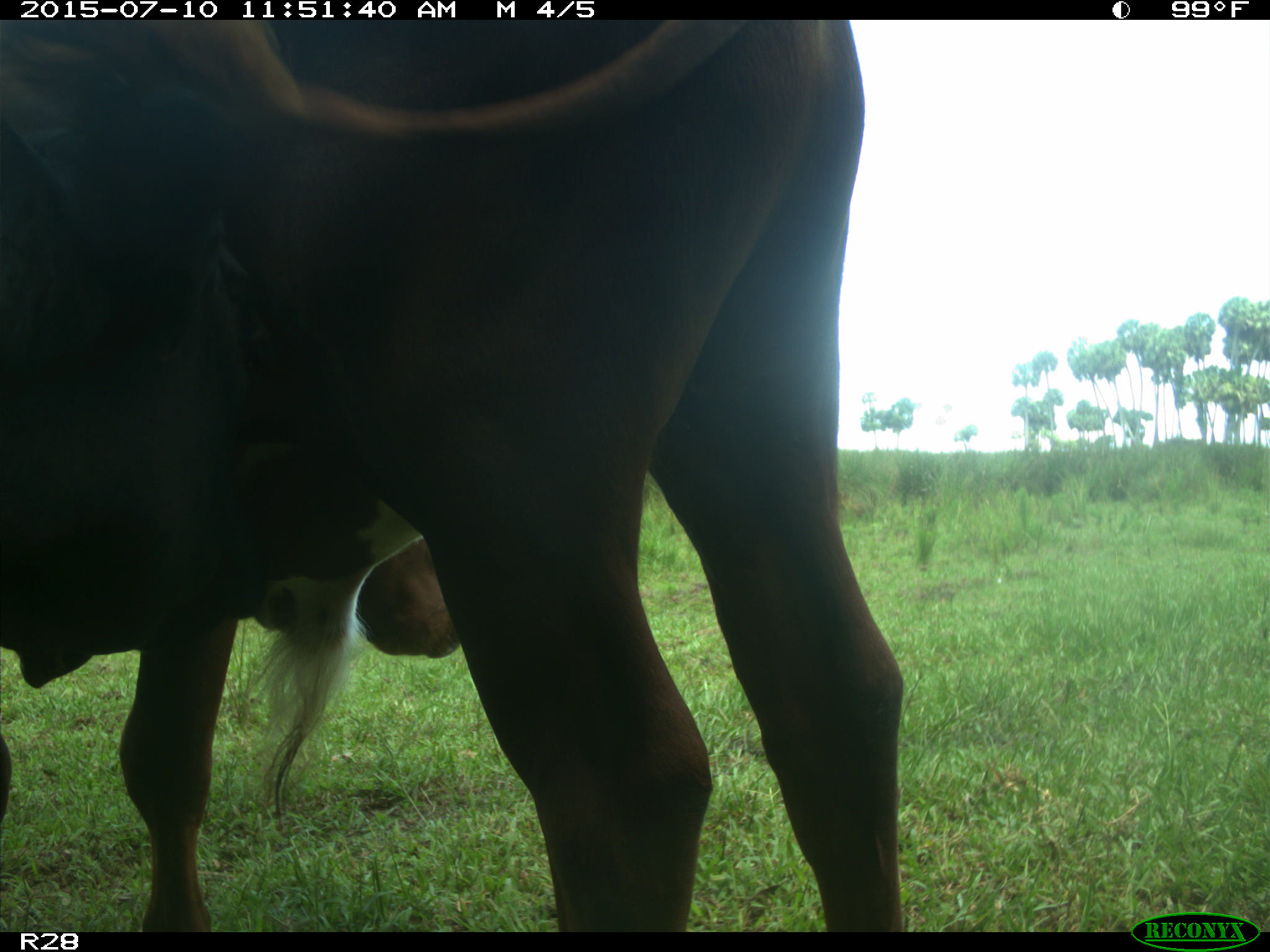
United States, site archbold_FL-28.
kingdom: Animalia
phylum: Chordata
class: Mammalia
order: Artiodactyla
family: Bovidae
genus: Bos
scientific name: Bos taurus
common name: domestic cow